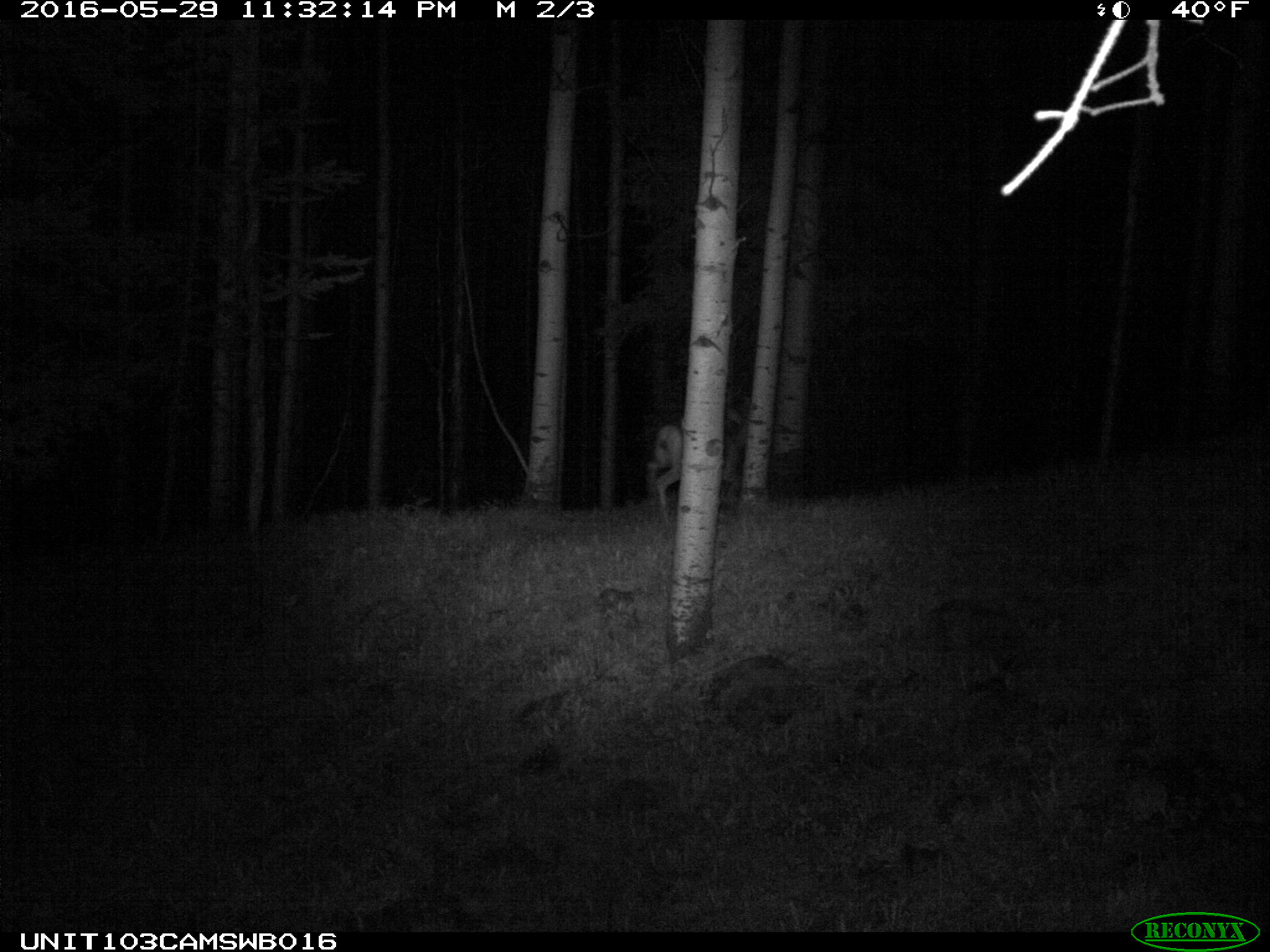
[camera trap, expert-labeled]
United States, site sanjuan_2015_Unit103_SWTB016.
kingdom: Animalia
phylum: Chordata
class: Mammalia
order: Artiodactyla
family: Cervidae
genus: Odocoileus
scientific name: Odocoileus hemionus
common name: mule deer